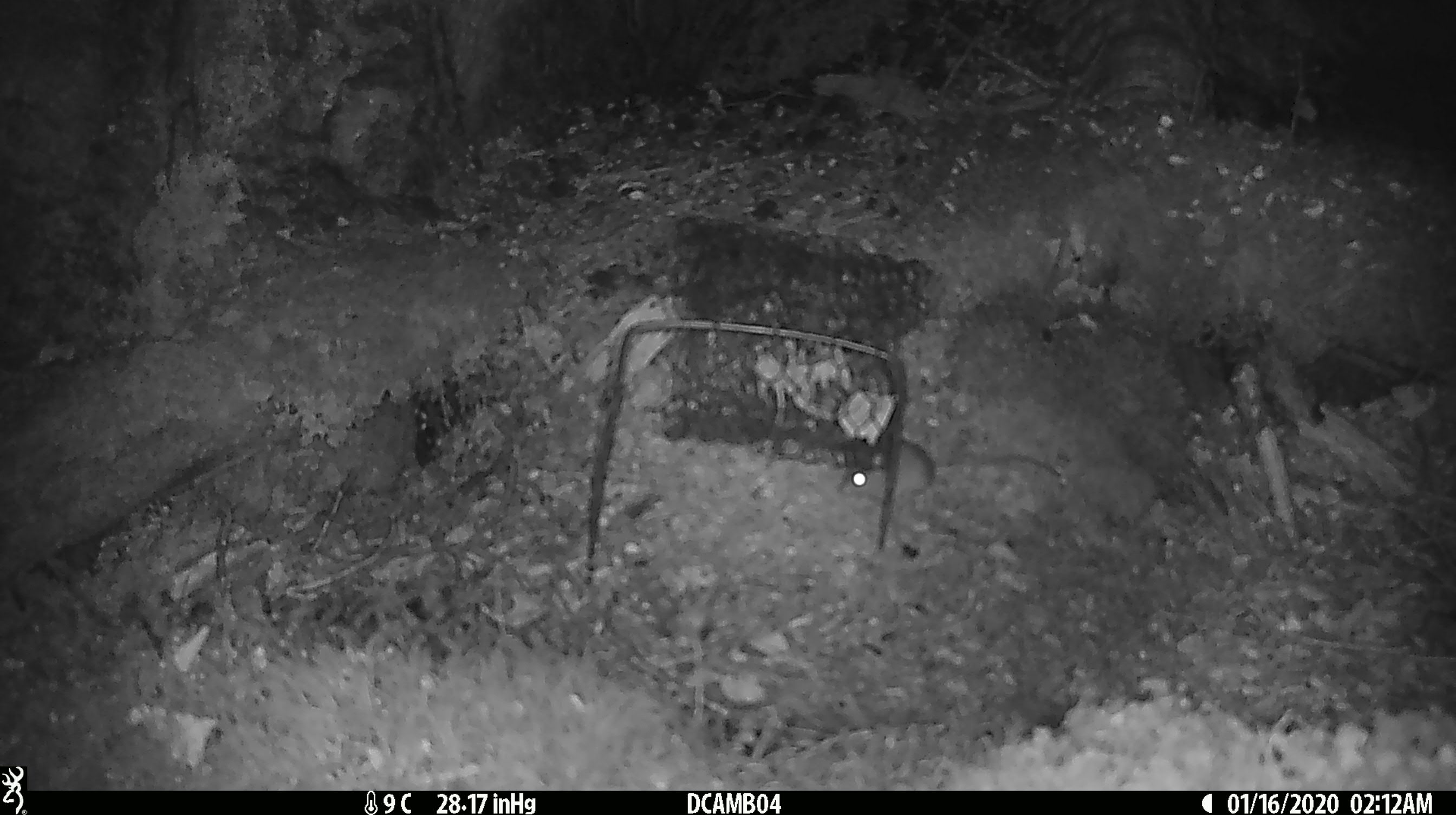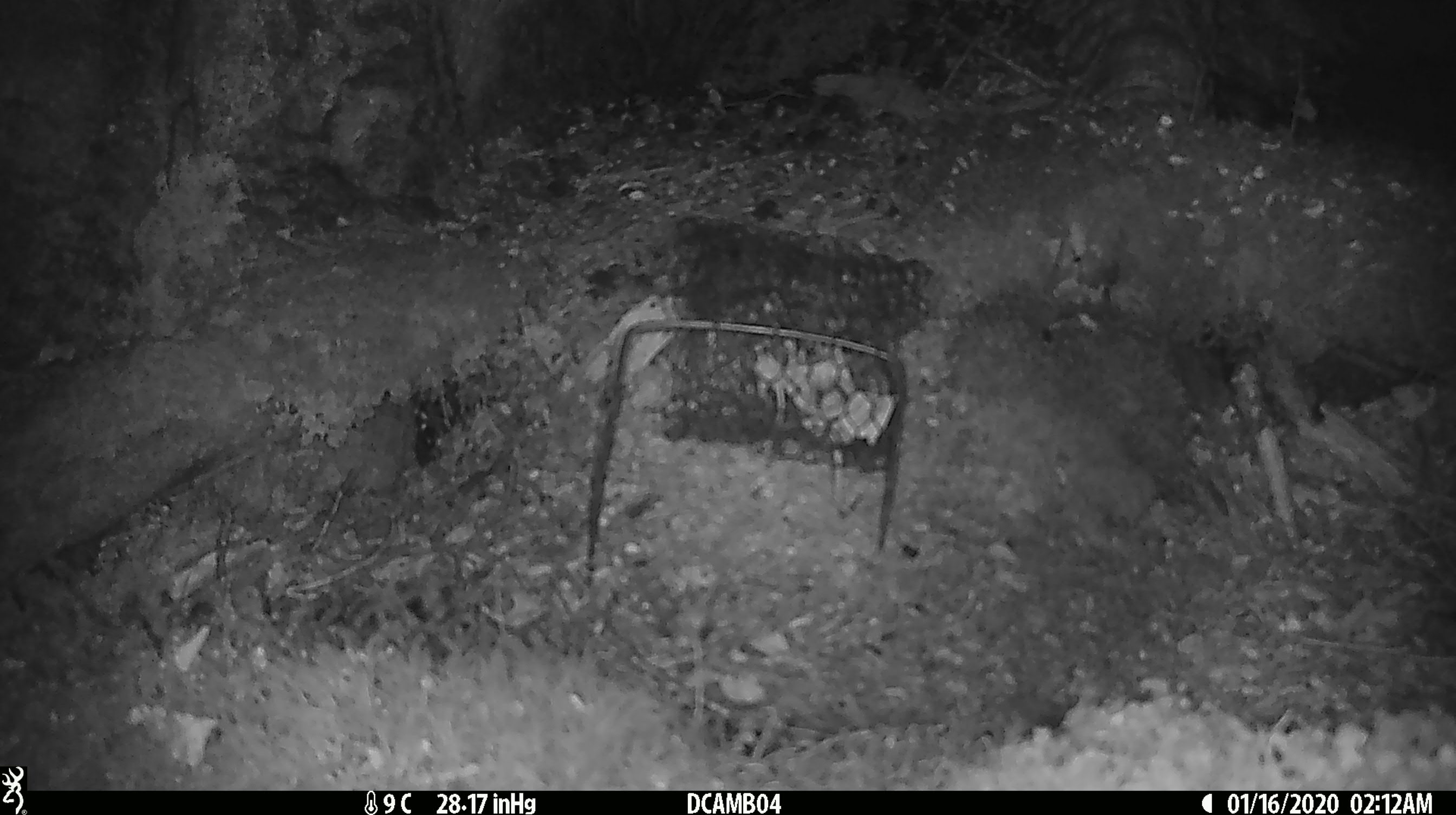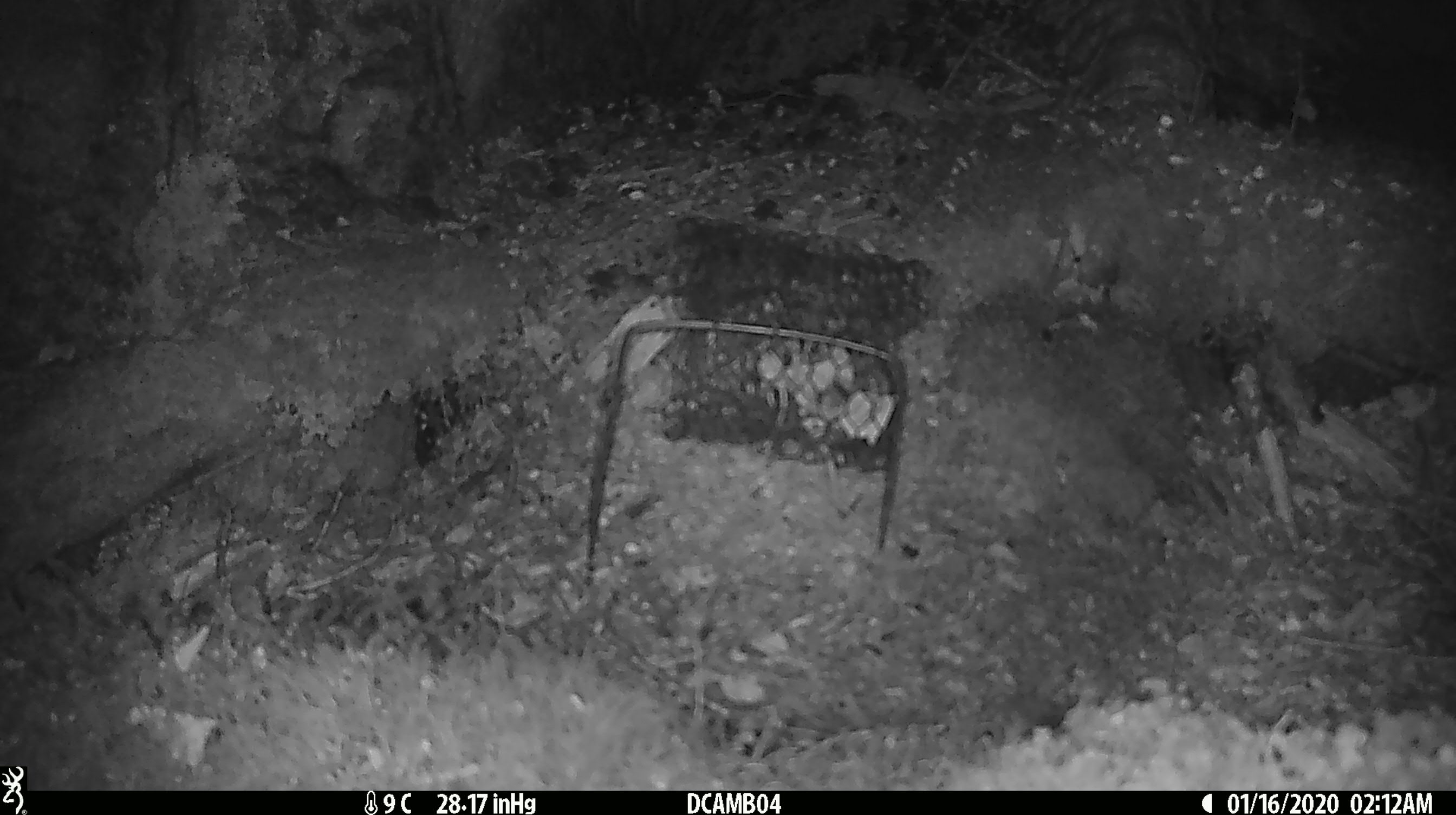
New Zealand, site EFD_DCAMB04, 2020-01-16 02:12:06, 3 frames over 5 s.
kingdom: Animalia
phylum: Chordata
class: Mammalia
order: Rodentia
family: Muridae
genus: Mus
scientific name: Mus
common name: mouse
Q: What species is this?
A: Mouse (Mus).